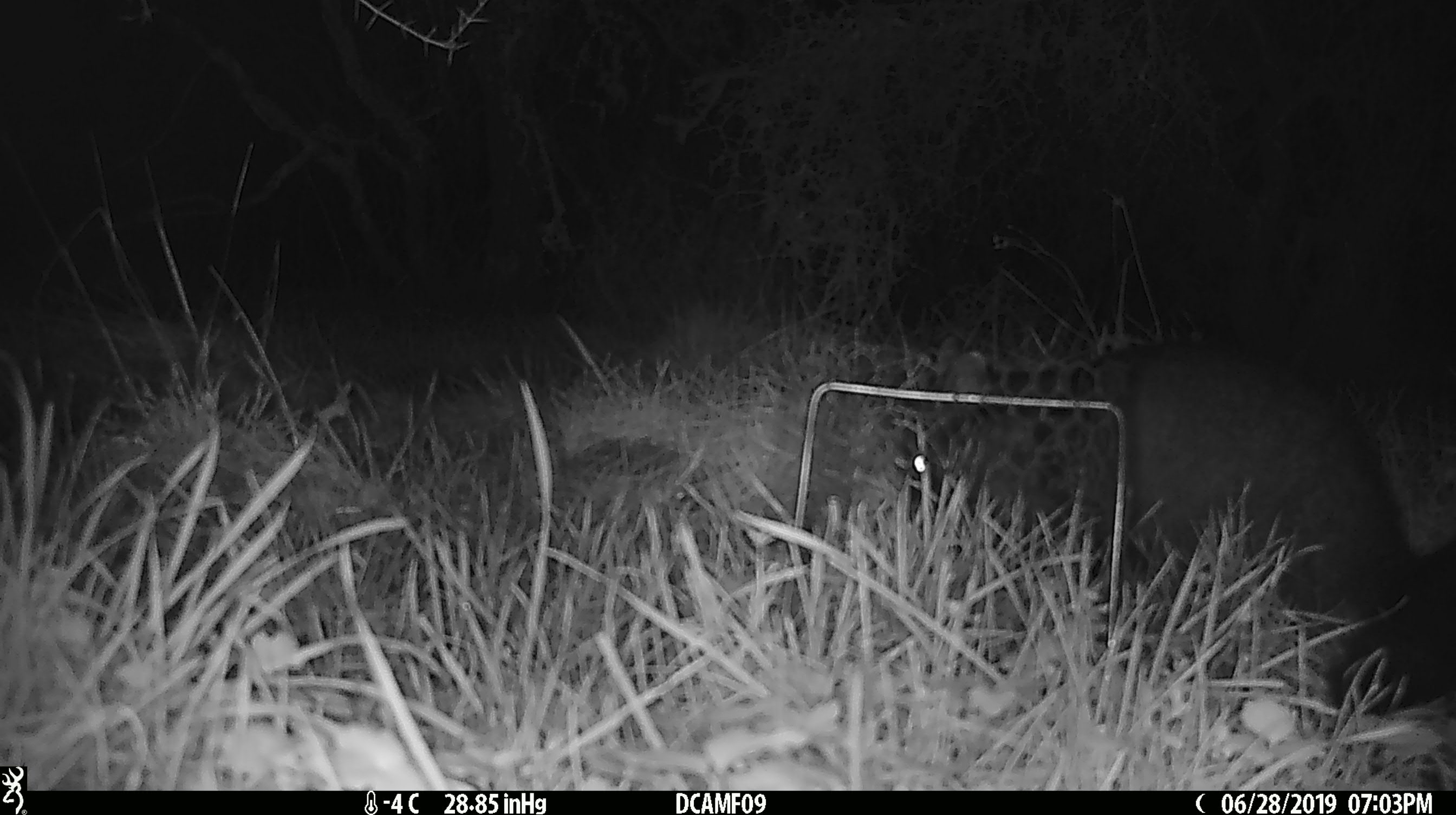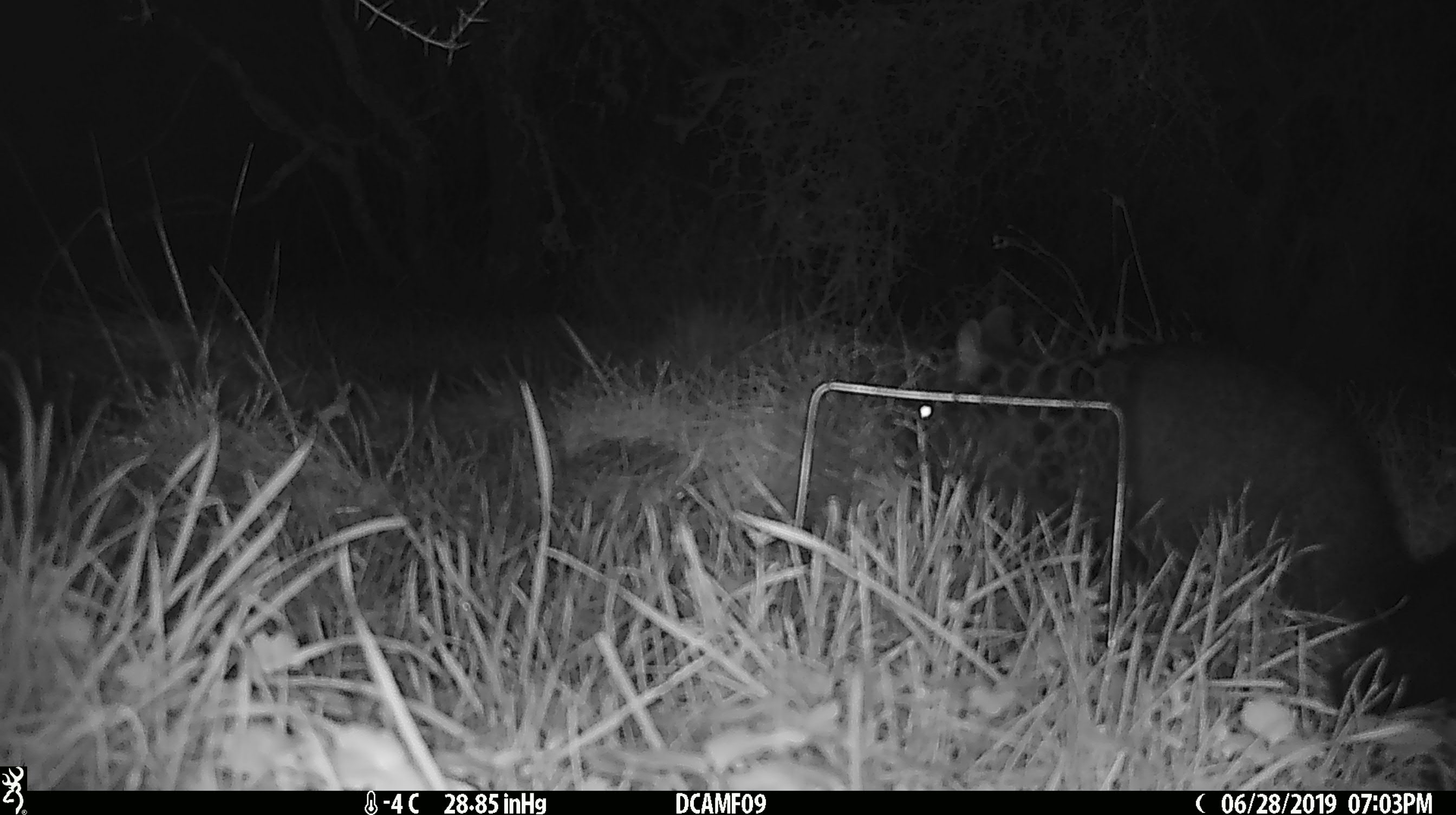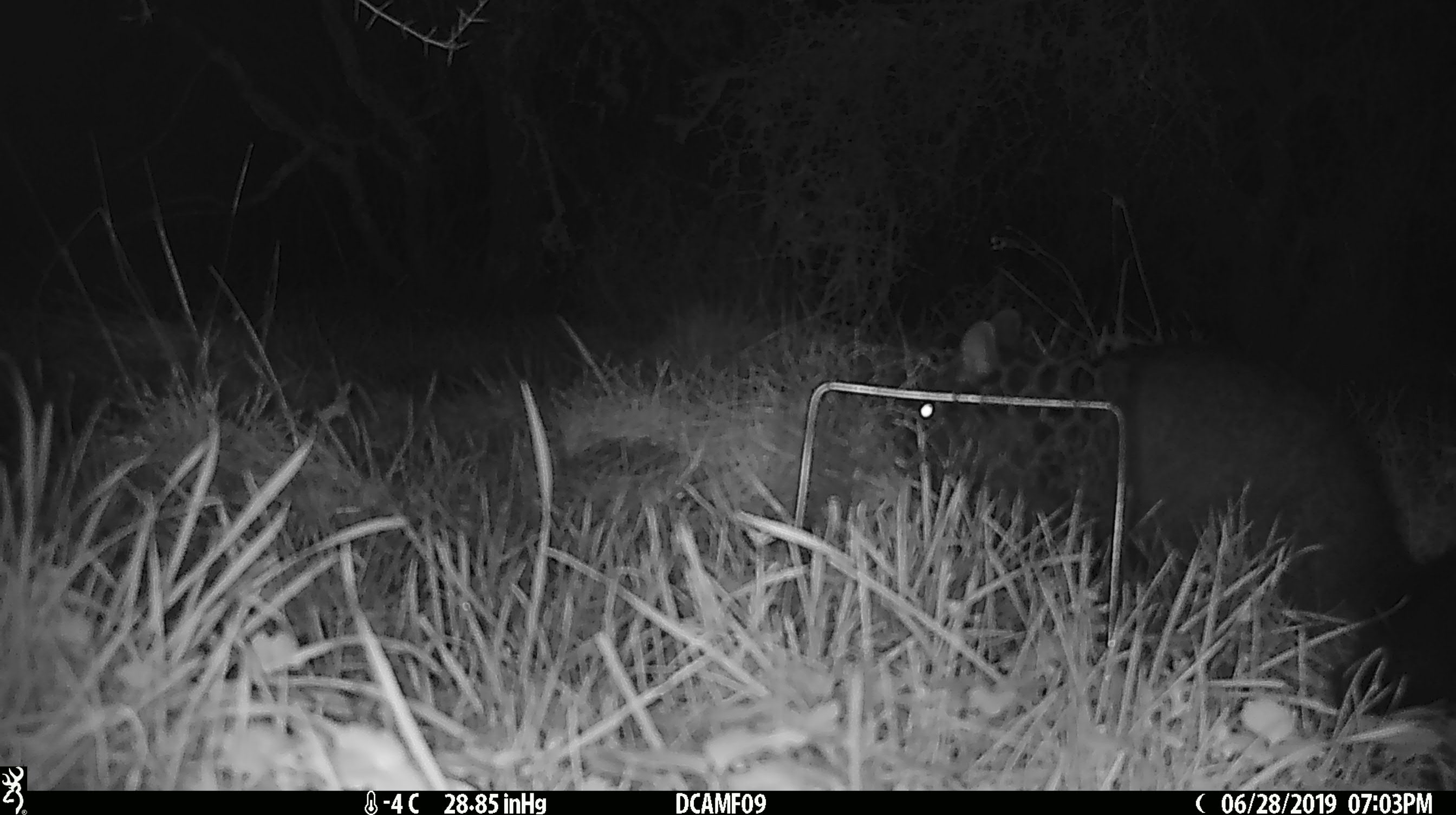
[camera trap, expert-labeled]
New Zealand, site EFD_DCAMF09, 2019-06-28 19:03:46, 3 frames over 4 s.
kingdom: Animalia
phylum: Chordata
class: Mammalia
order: Diprotodontia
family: Phalangeridae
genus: Trichosurus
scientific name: Trichosurus vulpecula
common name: common brushtail possum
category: possum